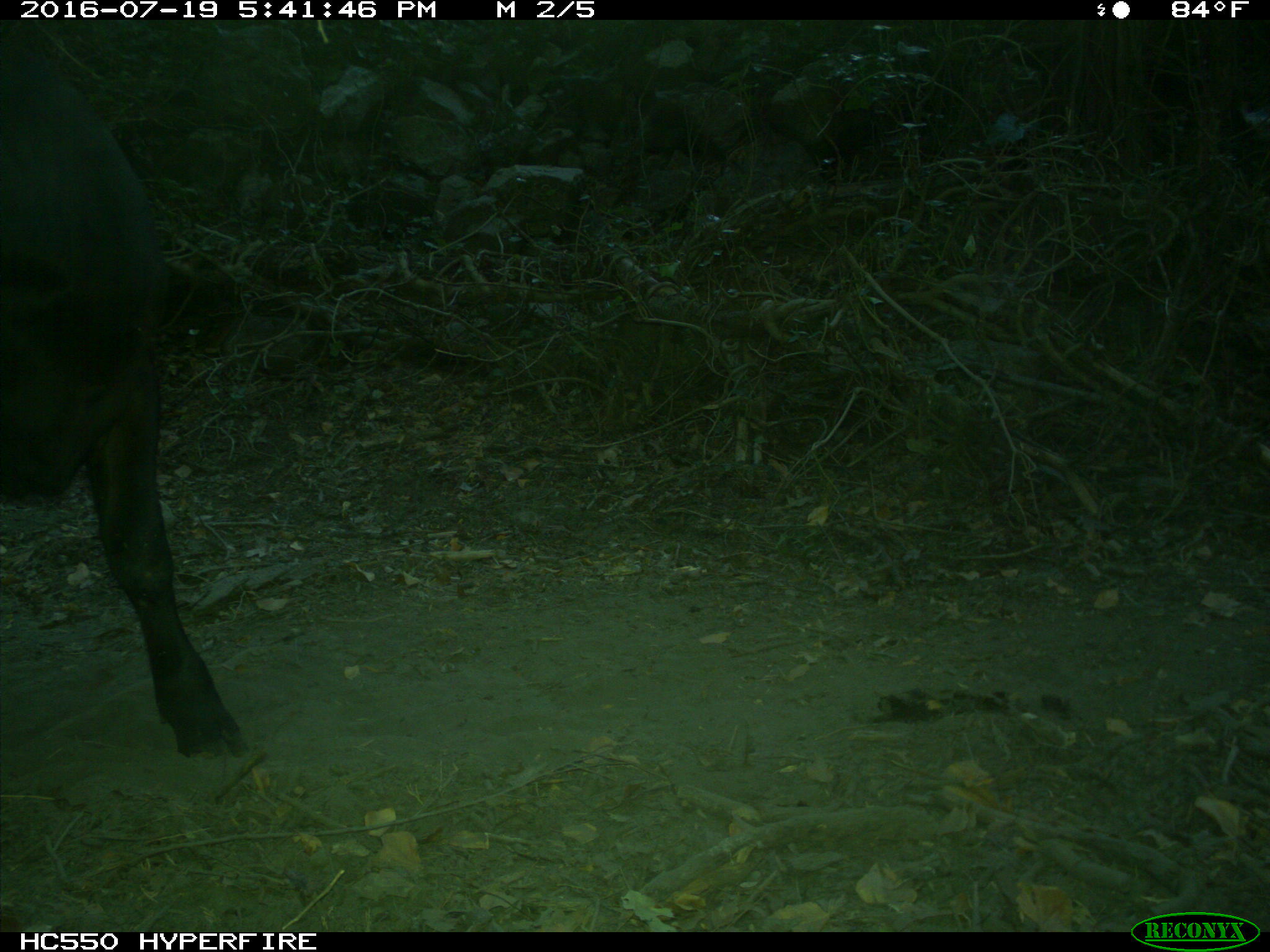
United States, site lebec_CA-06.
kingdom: Animalia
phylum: Chordata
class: Mammalia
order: Artiodactyla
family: Bovidae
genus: Bos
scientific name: Bos taurus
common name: domestic cow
Bos taurus (domestic cow).